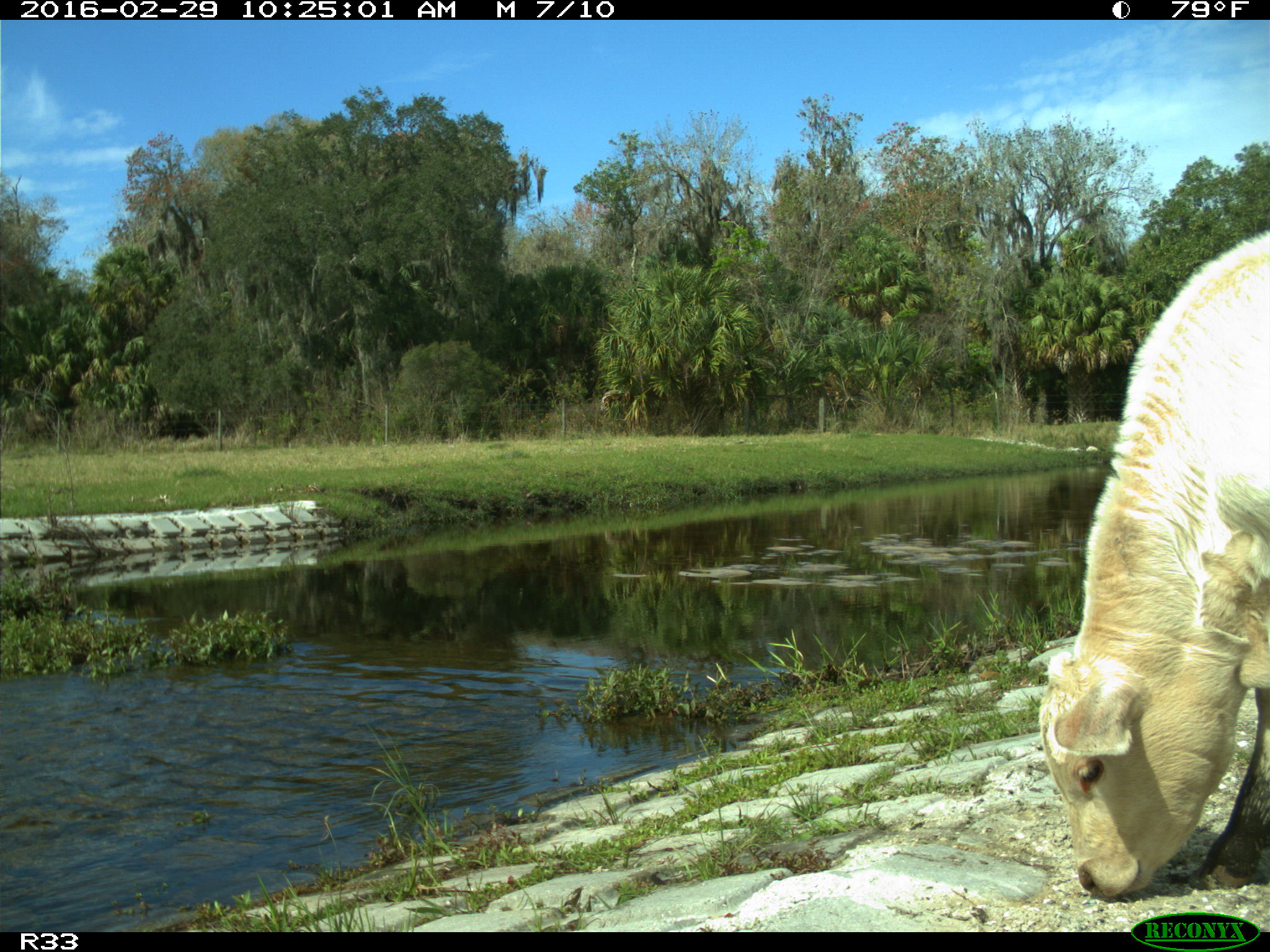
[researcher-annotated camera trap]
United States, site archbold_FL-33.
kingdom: Animalia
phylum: Chordata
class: Mammalia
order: Artiodactyla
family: Bovidae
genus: Bos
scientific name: Bos taurus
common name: domestic cow